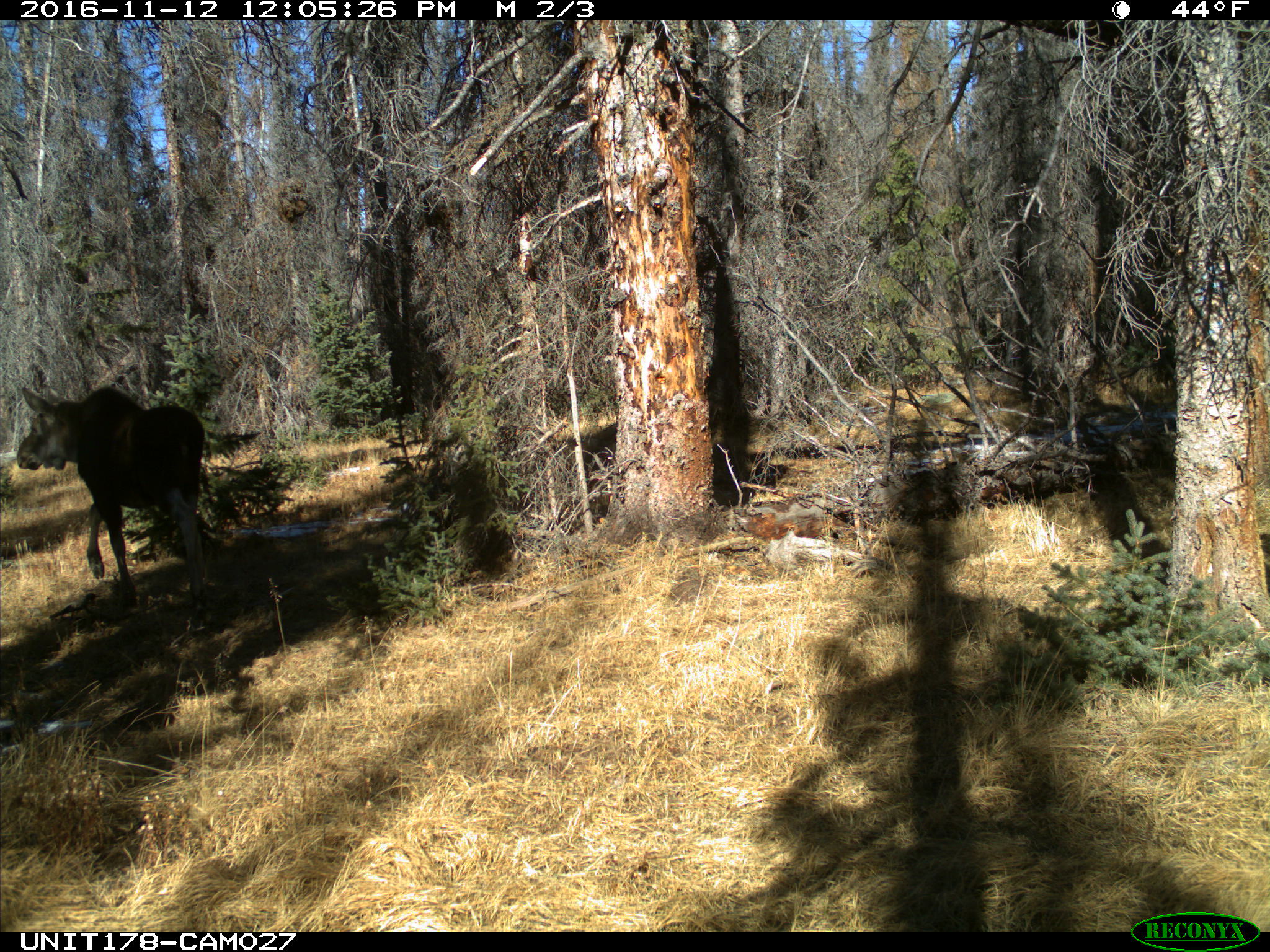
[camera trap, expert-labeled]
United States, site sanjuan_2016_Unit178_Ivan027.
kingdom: Animalia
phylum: Chordata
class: Mammalia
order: Artiodactyla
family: Cervidae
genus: Alces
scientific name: Alces alces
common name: moose